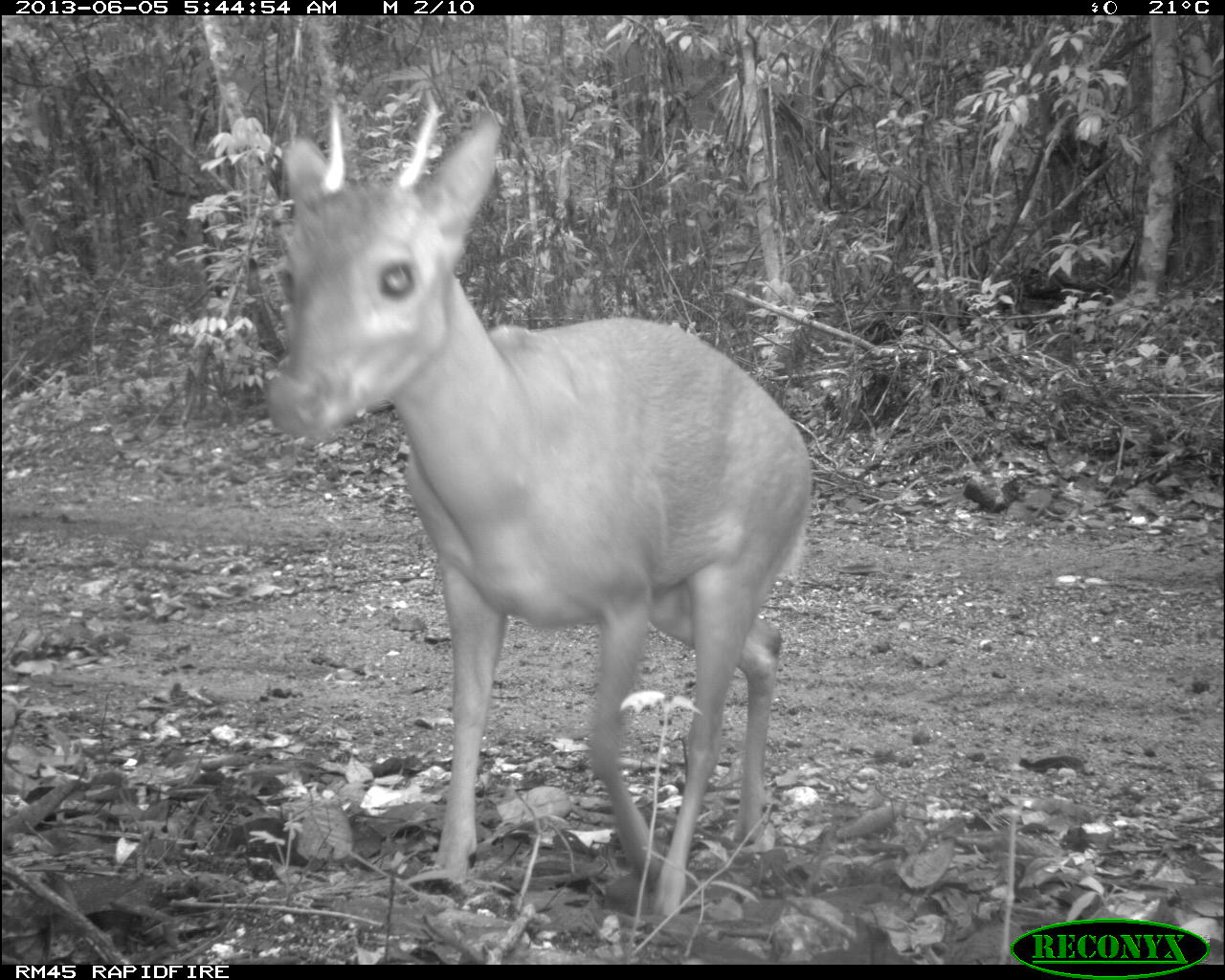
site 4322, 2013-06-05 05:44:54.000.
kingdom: Animalia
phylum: Chordata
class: Mammalia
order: Artiodactyla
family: Cervidae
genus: Mazama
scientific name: Mazama temama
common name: central american red brocket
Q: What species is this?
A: Mazama temama (central american red brocket).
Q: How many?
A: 1.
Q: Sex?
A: Male.